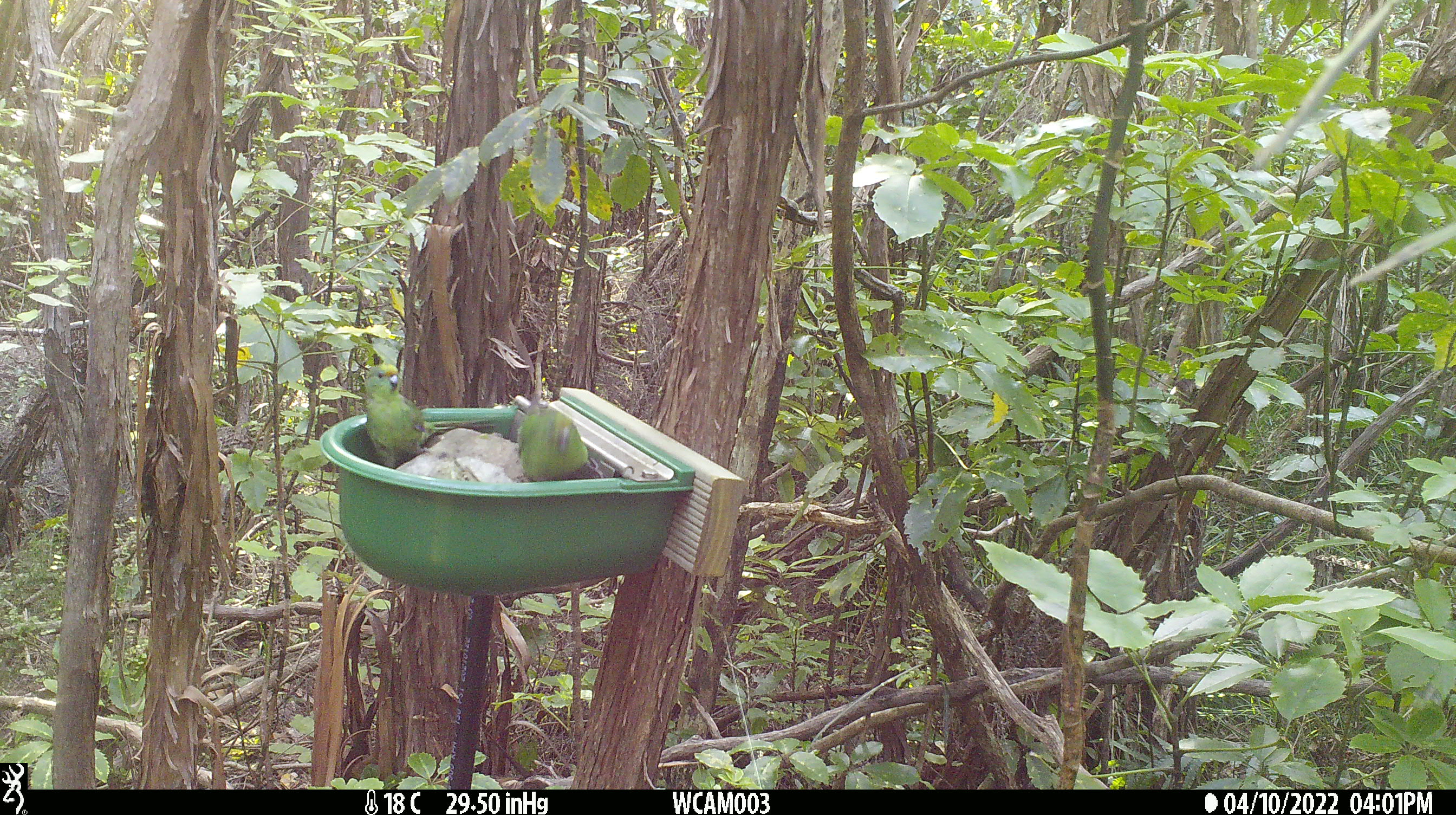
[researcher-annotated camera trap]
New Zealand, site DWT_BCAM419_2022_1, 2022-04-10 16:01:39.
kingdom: Animalia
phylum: Chordata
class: Aves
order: Psittaciformes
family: Psittaculidae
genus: Cyanoramphus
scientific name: Cyanoramphus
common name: parakeet